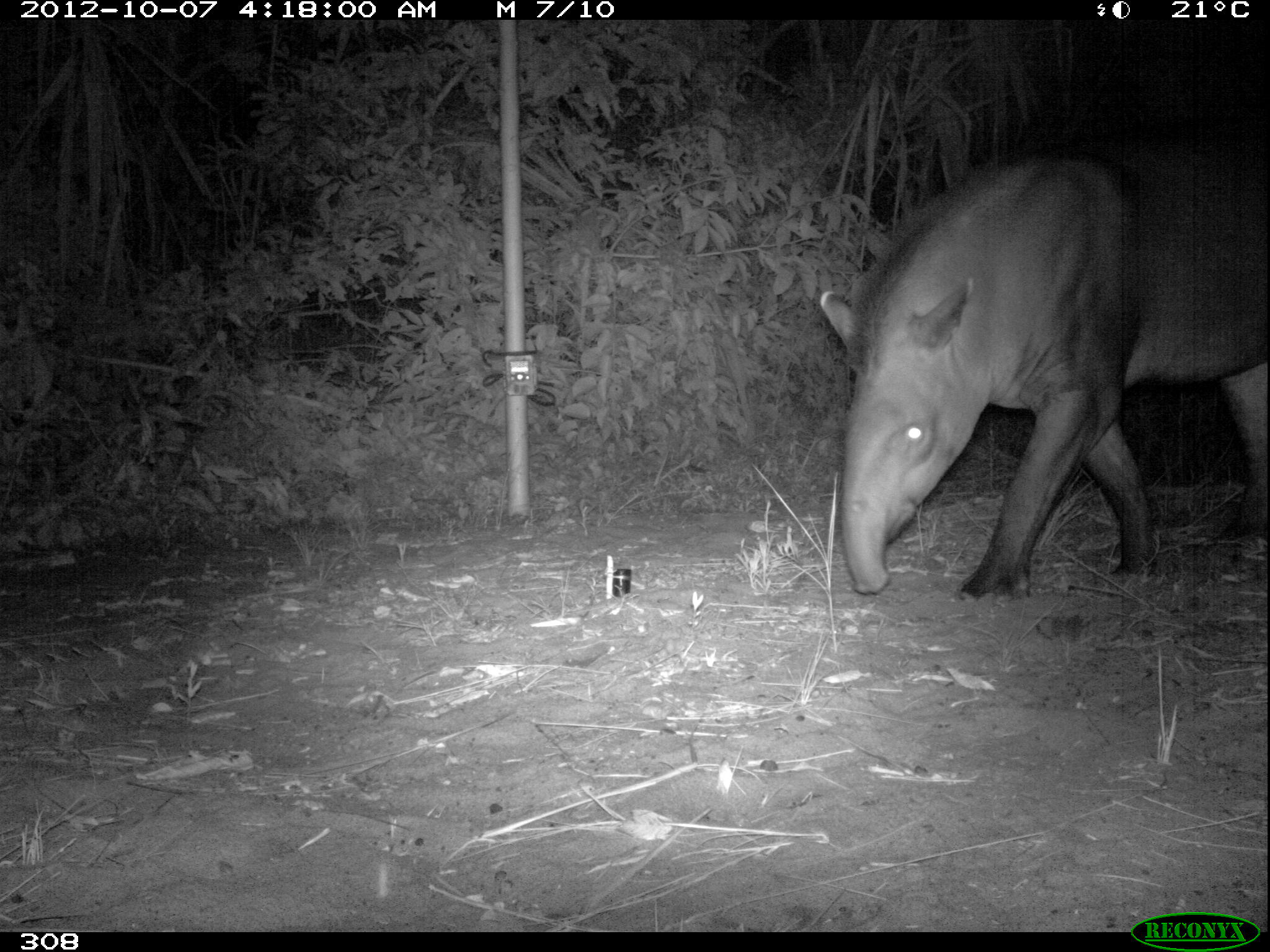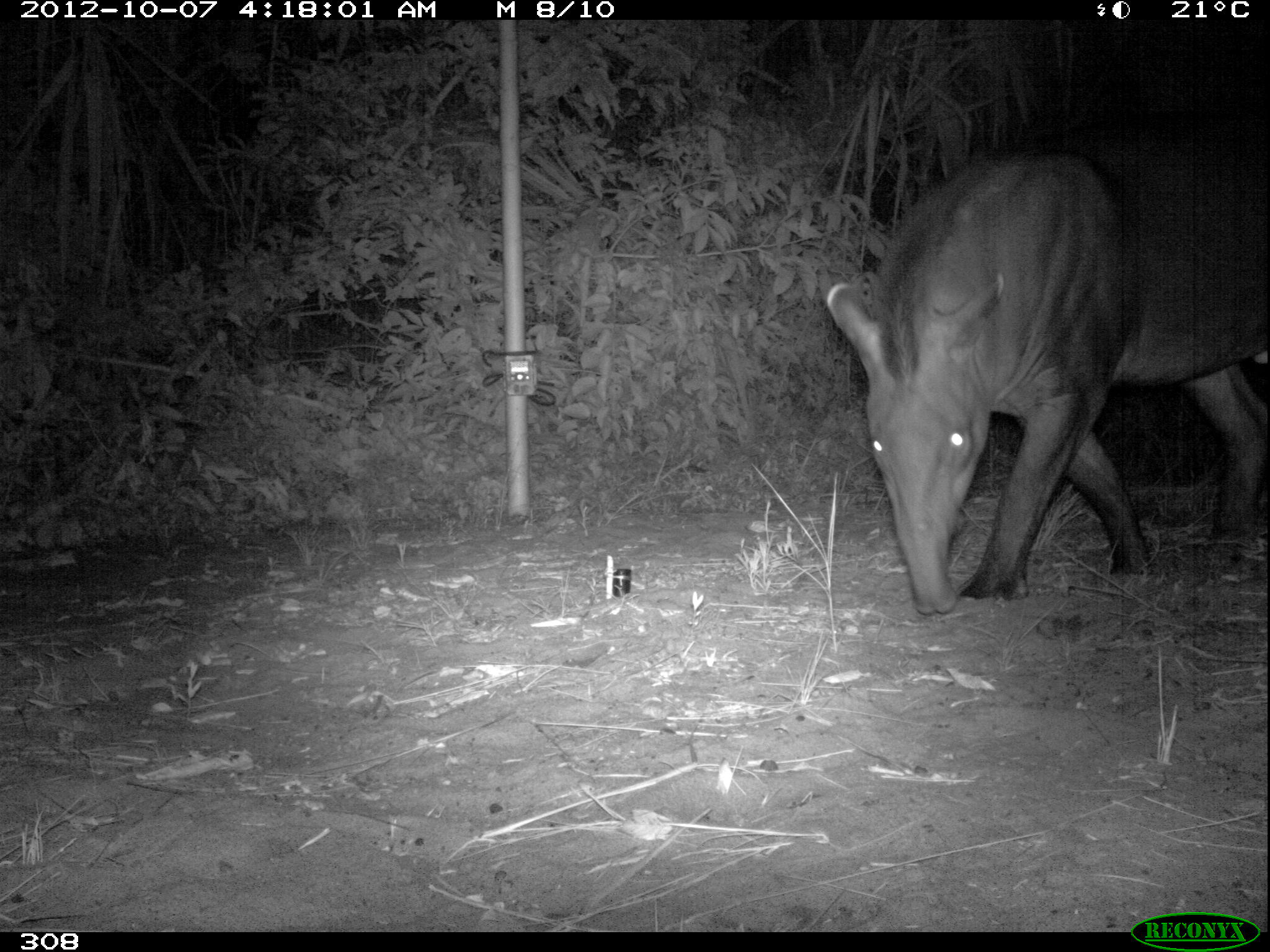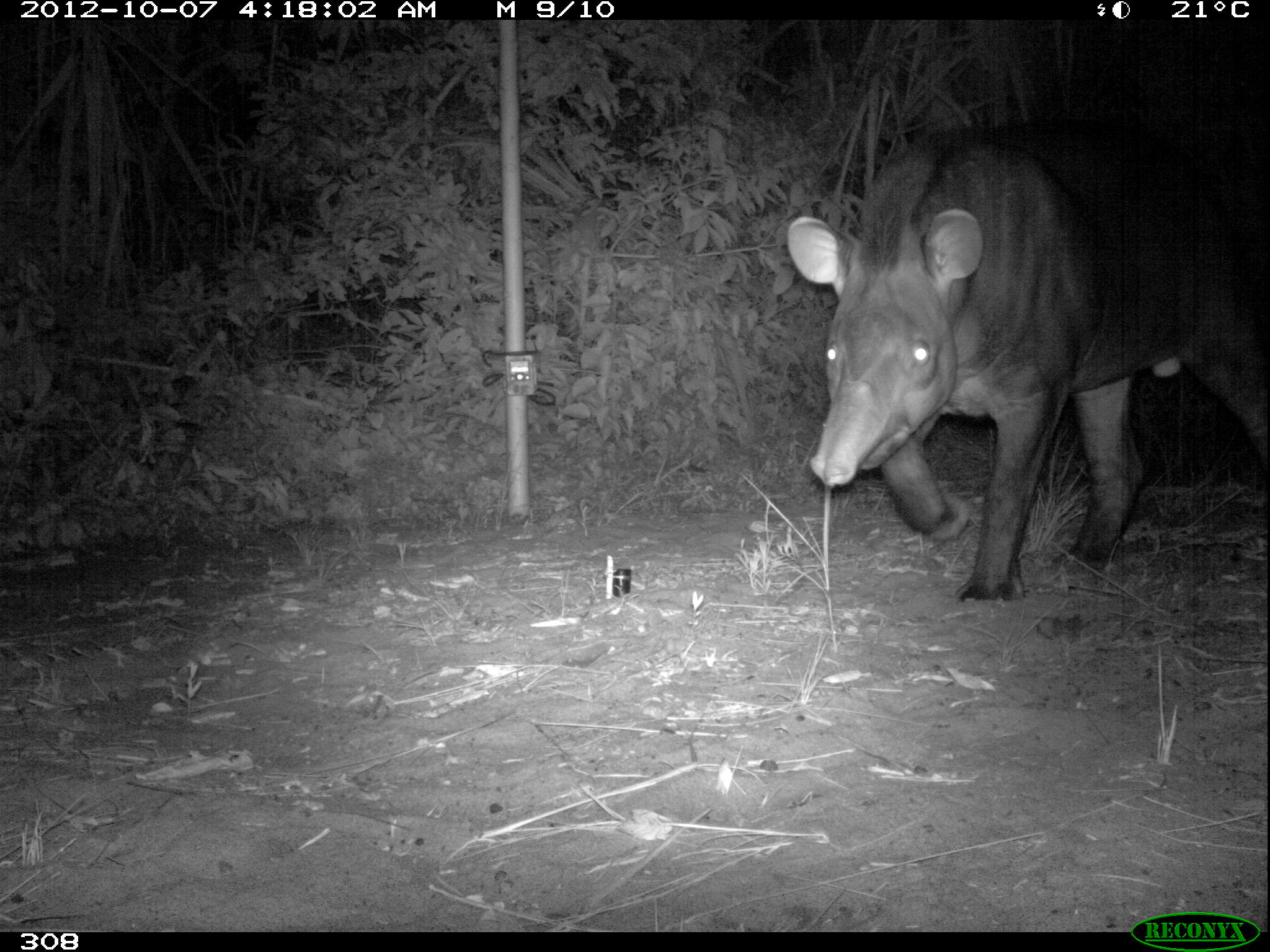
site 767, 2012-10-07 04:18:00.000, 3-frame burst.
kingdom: Animalia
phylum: Chordata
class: Mammalia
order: Perissodactyla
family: Tapiridae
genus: Tapirus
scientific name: Tapirus terrestris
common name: south american tapir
Tapirus terrestris (south american tapir).